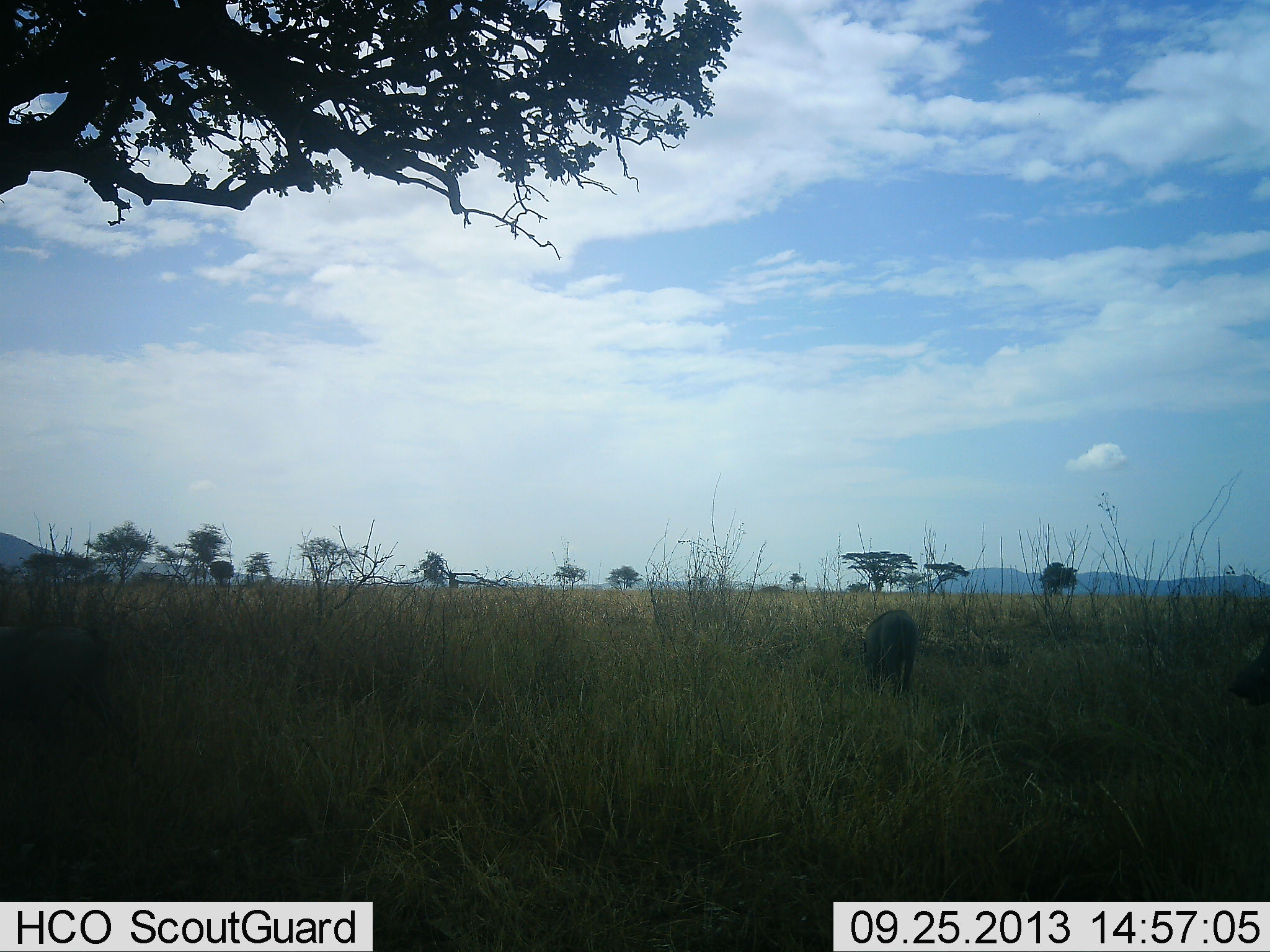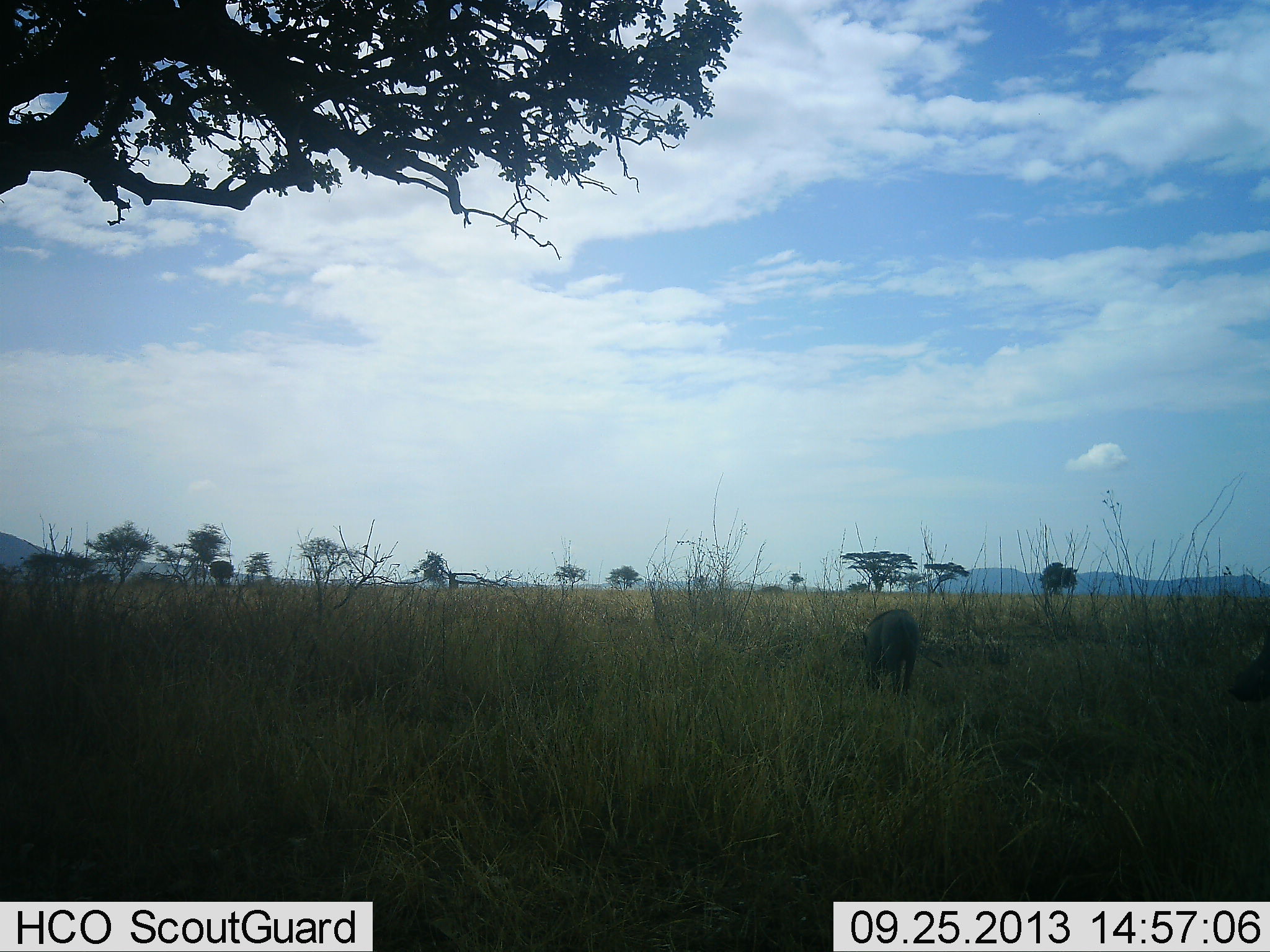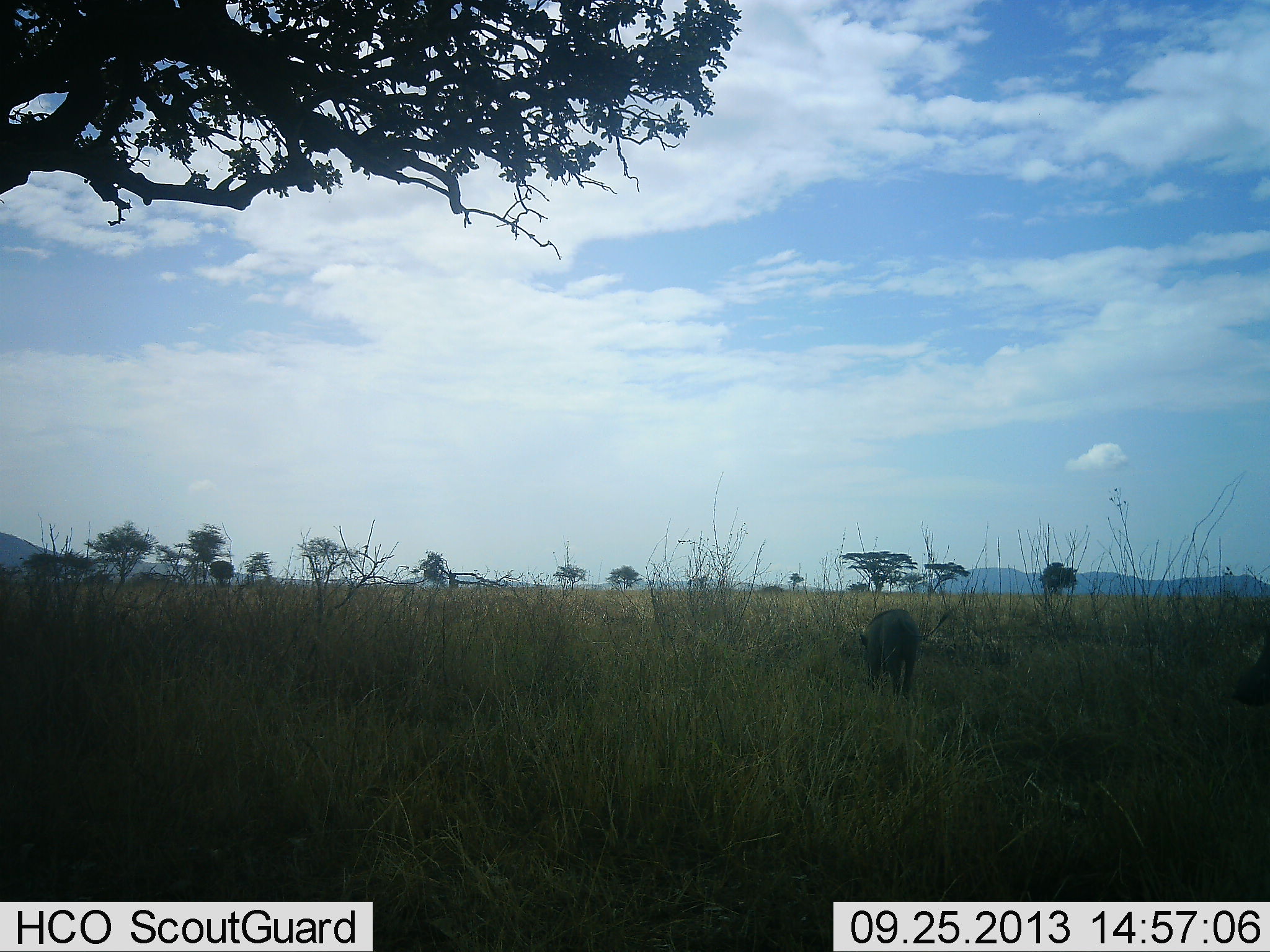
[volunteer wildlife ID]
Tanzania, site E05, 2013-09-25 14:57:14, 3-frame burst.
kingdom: Animalia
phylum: Chordata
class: Mammalia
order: Artiodactyla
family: Suidae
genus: Phacochoerus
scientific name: Phacochoerus africanus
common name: warthog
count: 1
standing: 45%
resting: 0%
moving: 5%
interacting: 0%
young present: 0%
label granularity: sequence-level